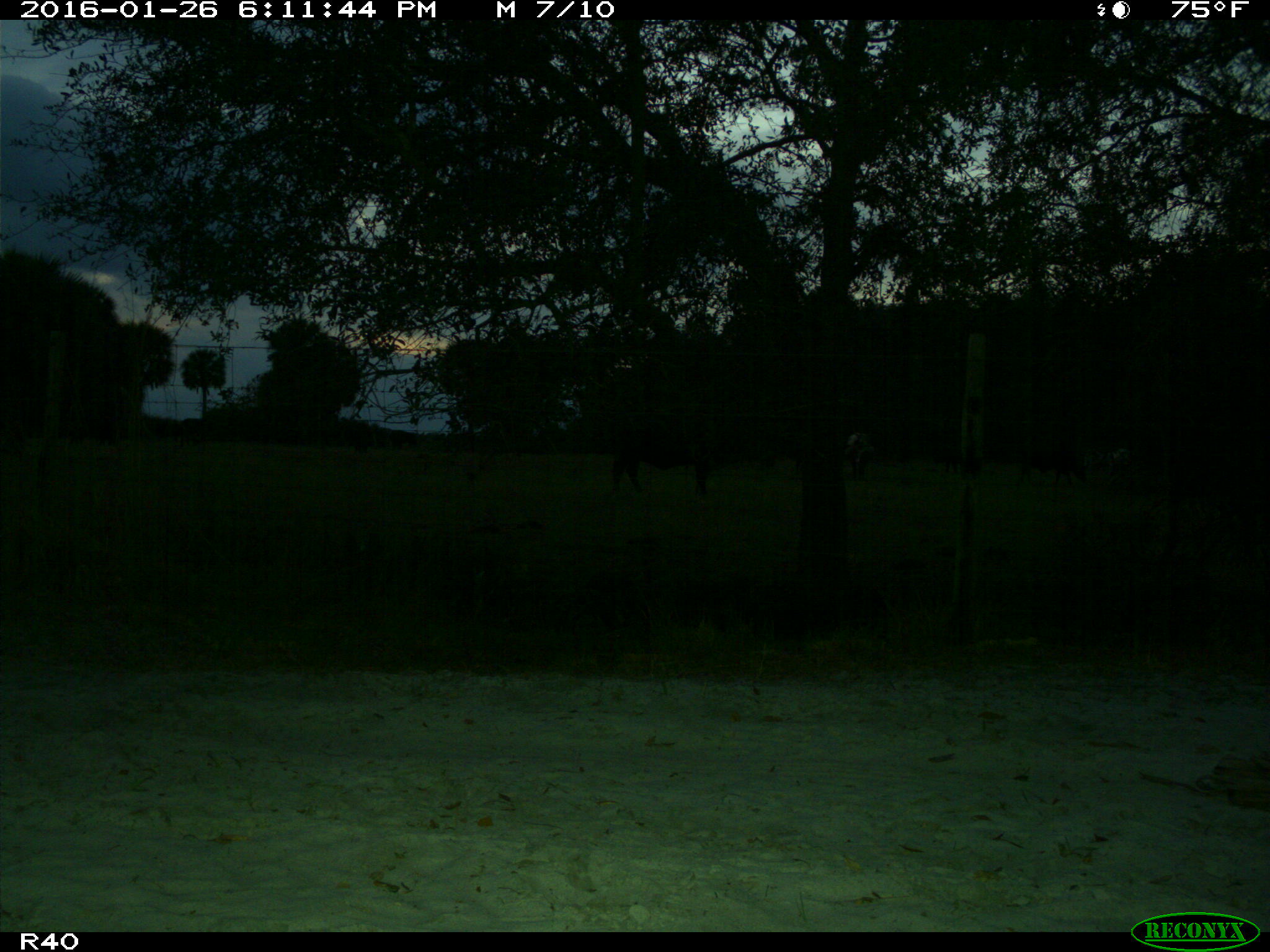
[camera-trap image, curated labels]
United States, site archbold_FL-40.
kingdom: Animalia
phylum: Chordata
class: Mammalia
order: Artiodactyla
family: Bovidae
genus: Bos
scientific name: Bos taurus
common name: domestic cow